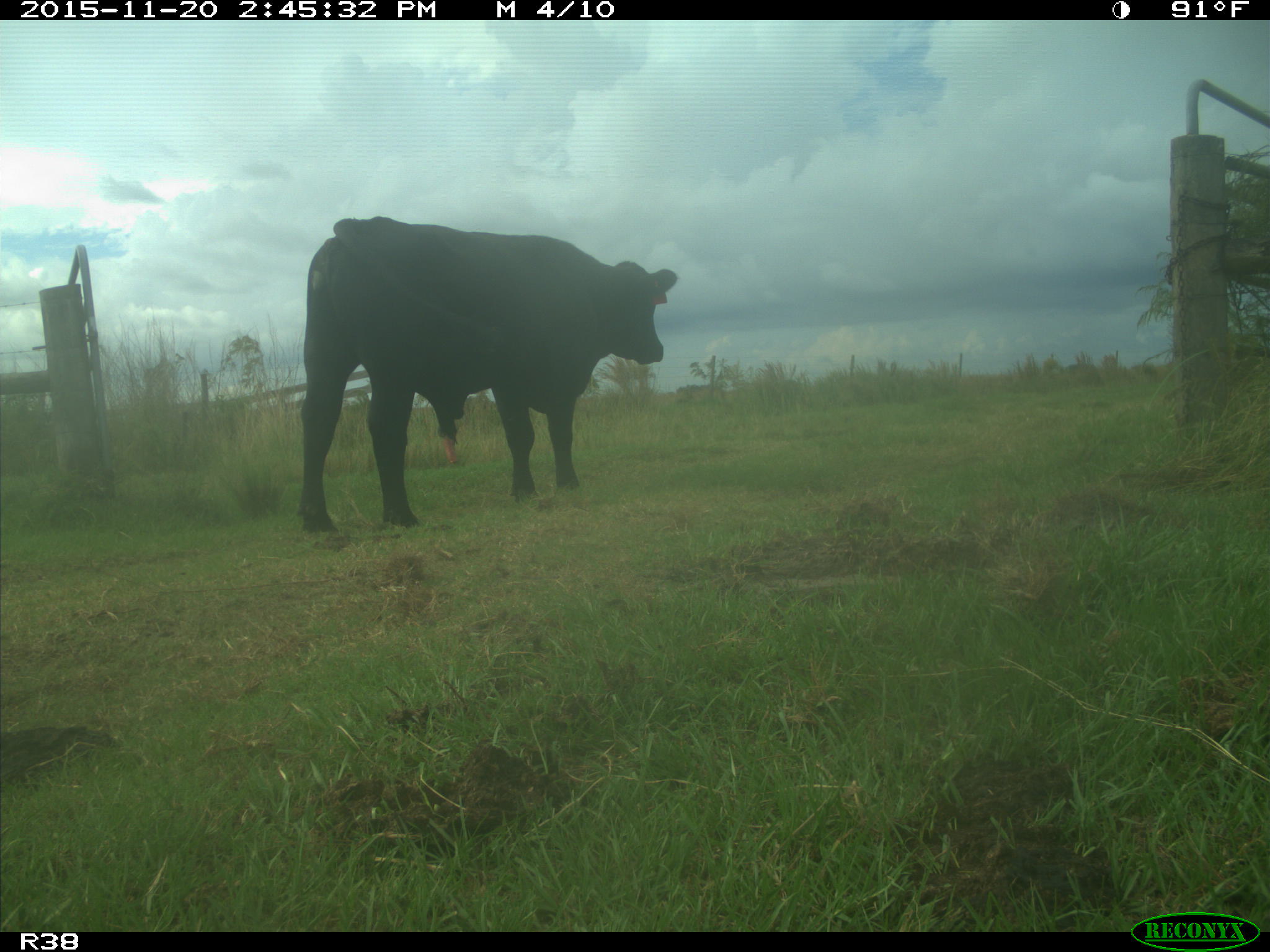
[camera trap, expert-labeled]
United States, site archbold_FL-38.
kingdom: Animalia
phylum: Chordata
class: Mammalia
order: Artiodactyla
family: Bovidae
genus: Bos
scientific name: Bos taurus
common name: domestic cow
Bos taurus (domestic cow).